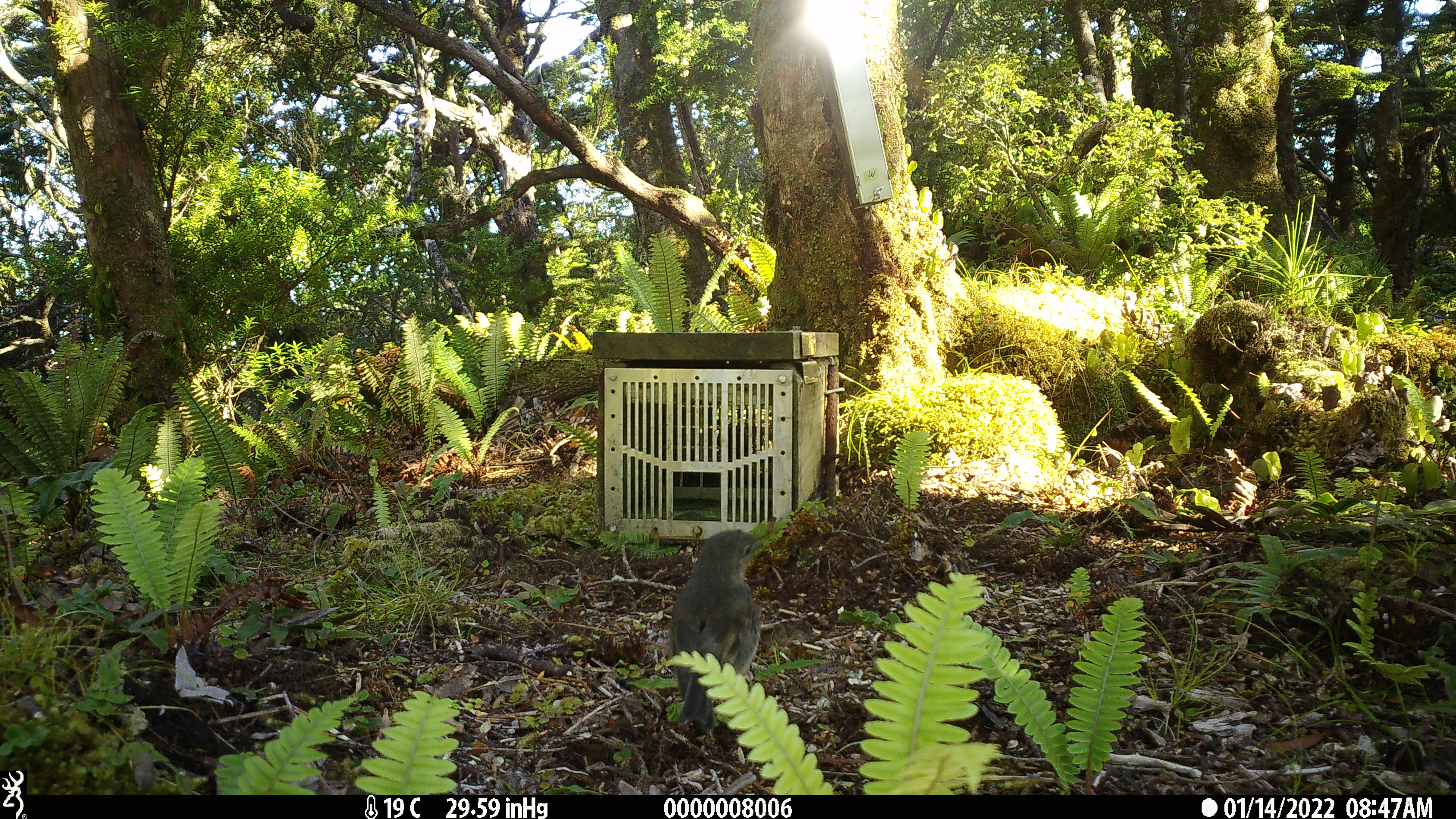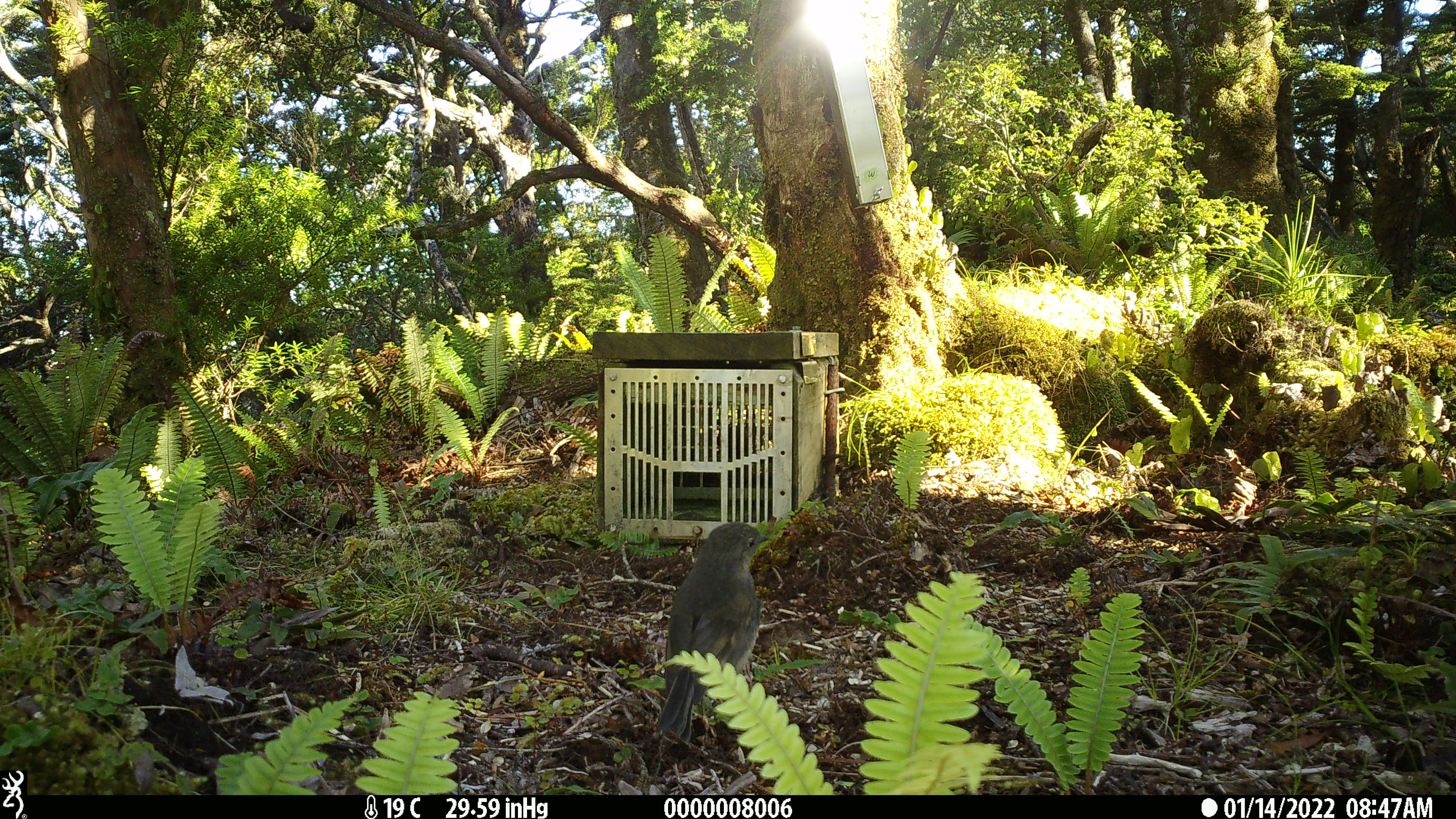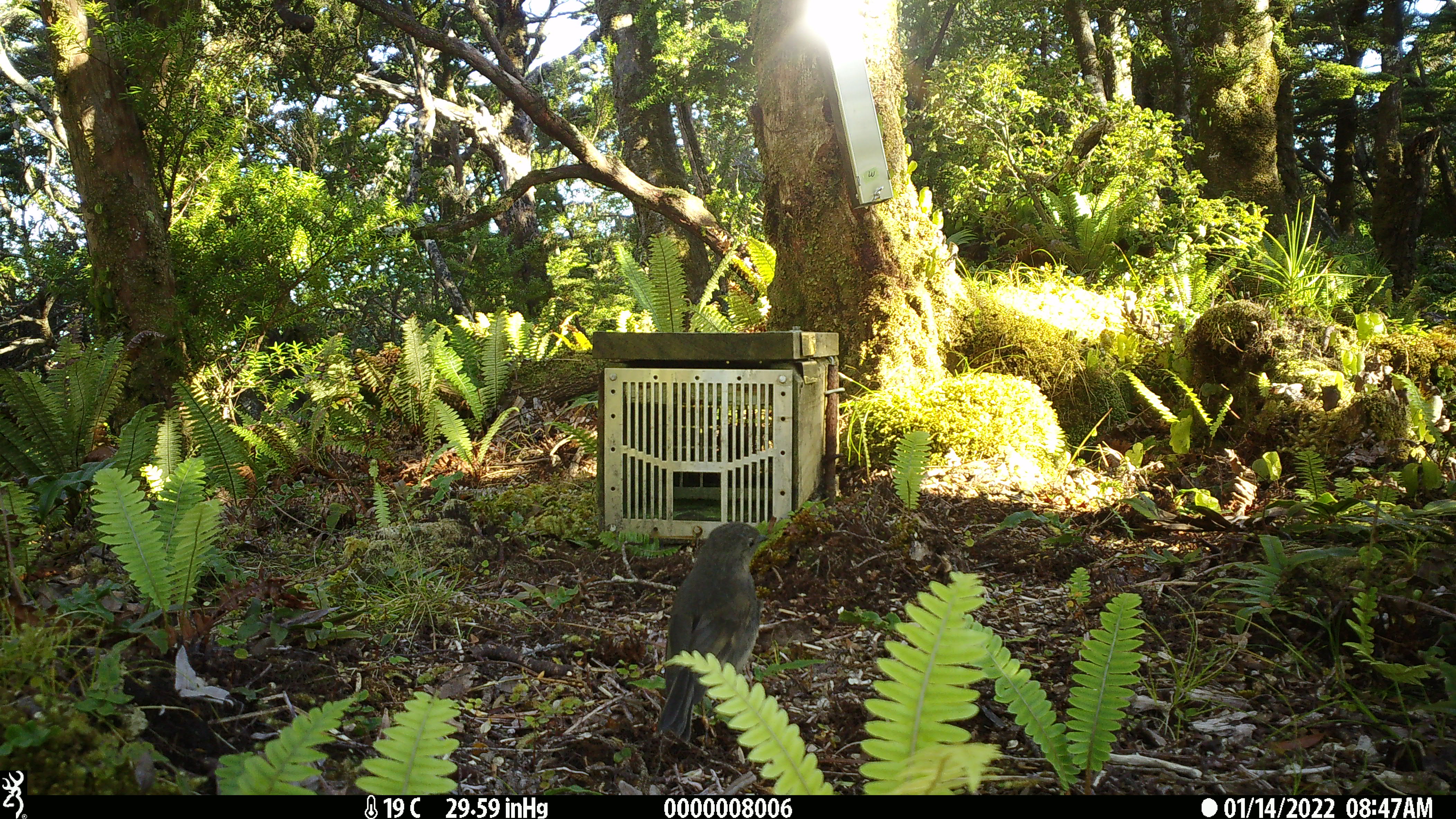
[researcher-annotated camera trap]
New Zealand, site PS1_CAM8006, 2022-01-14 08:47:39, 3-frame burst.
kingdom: Animalia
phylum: Chordata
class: Aves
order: Passeriformes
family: Petroicidae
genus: Petroica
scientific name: Petroica australis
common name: new zealand robin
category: robin